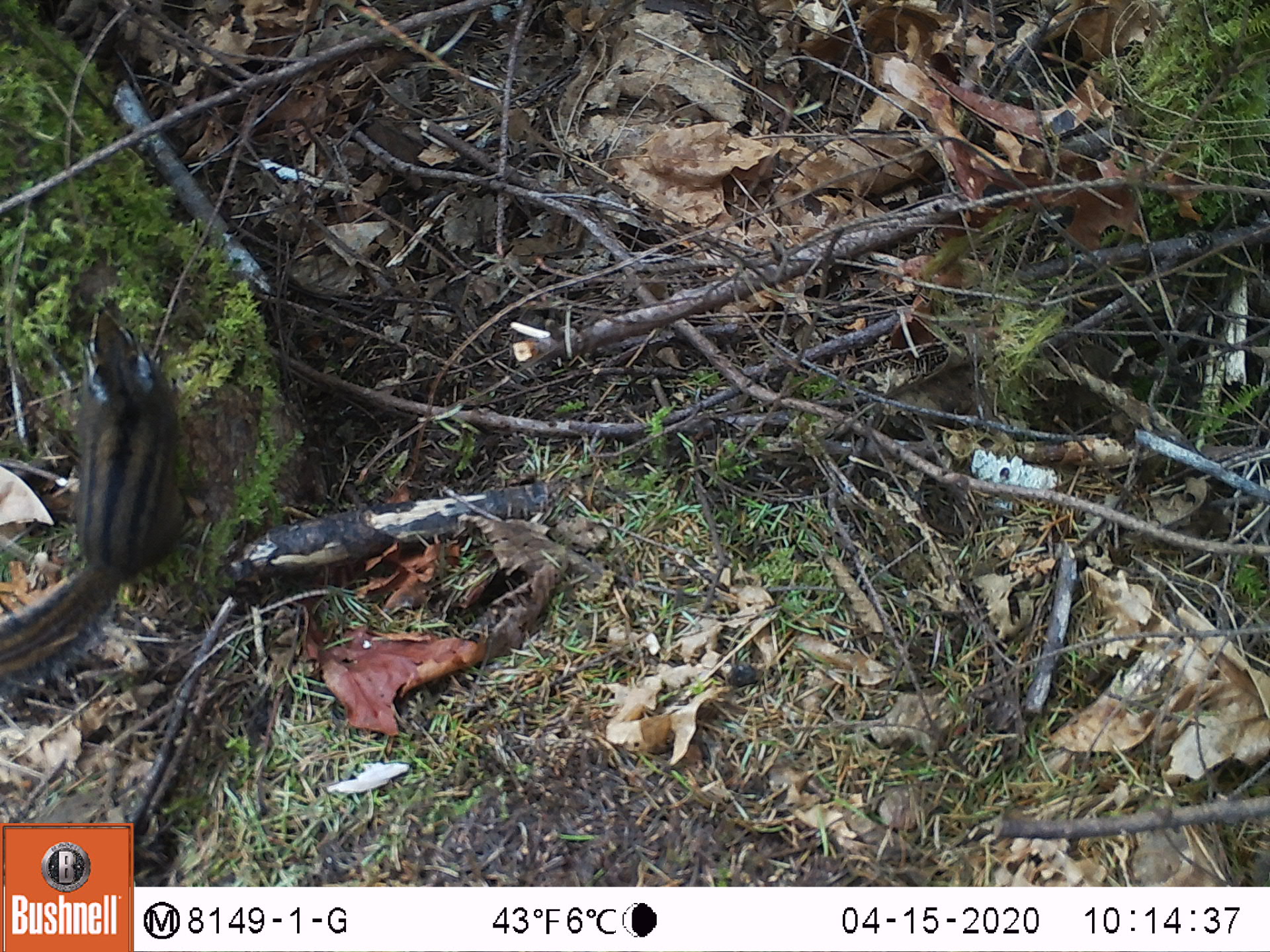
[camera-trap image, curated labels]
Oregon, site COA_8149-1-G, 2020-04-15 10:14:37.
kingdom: Animalia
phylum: Chordata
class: Mammalia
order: Rodentia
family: Sciuridae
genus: Neotamias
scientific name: Neotamias townsendii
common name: townsend's chipmunk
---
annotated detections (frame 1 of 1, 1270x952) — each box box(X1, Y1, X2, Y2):
townsend's chipmunk: box(0, 283, 201, 697)